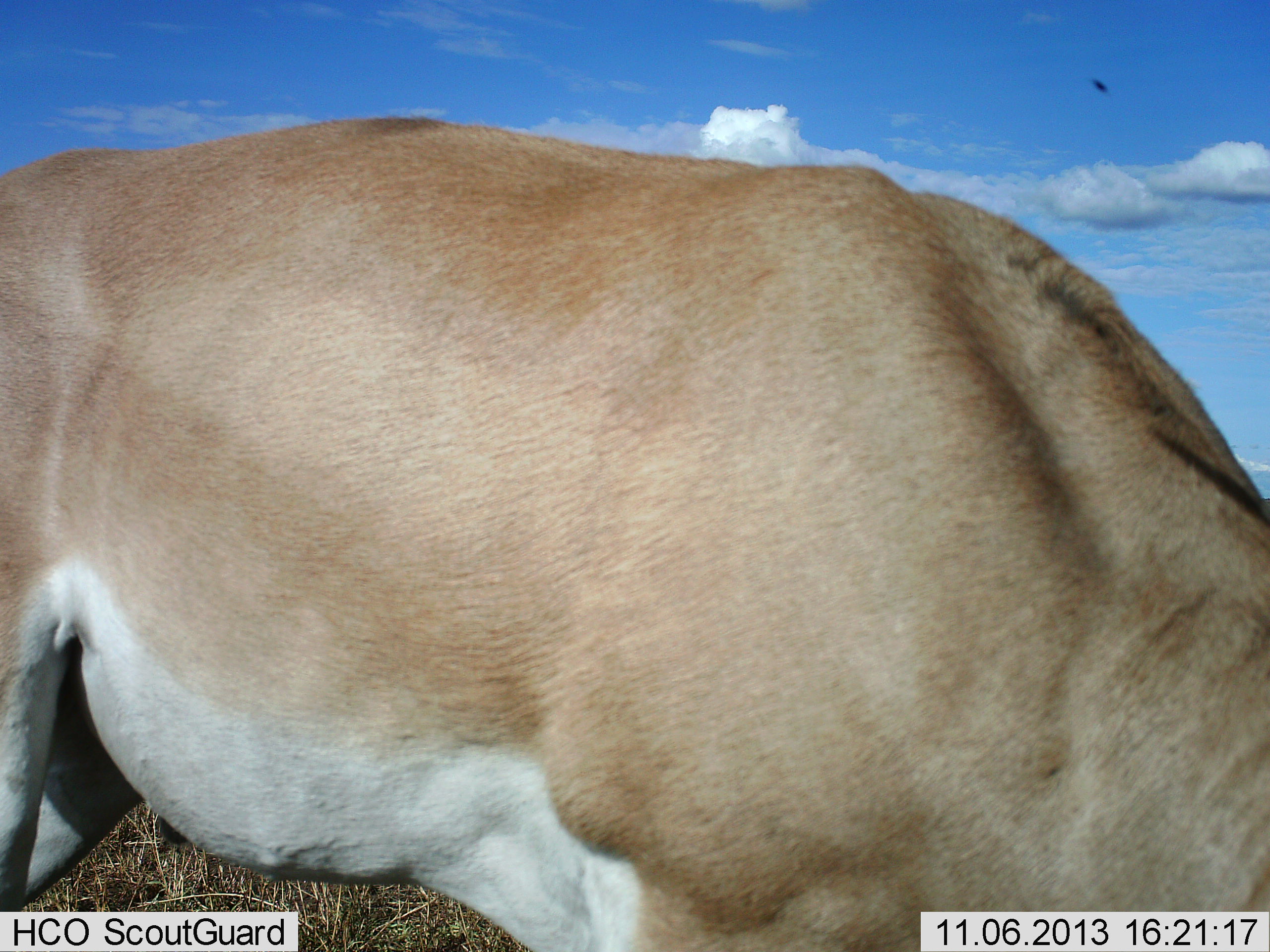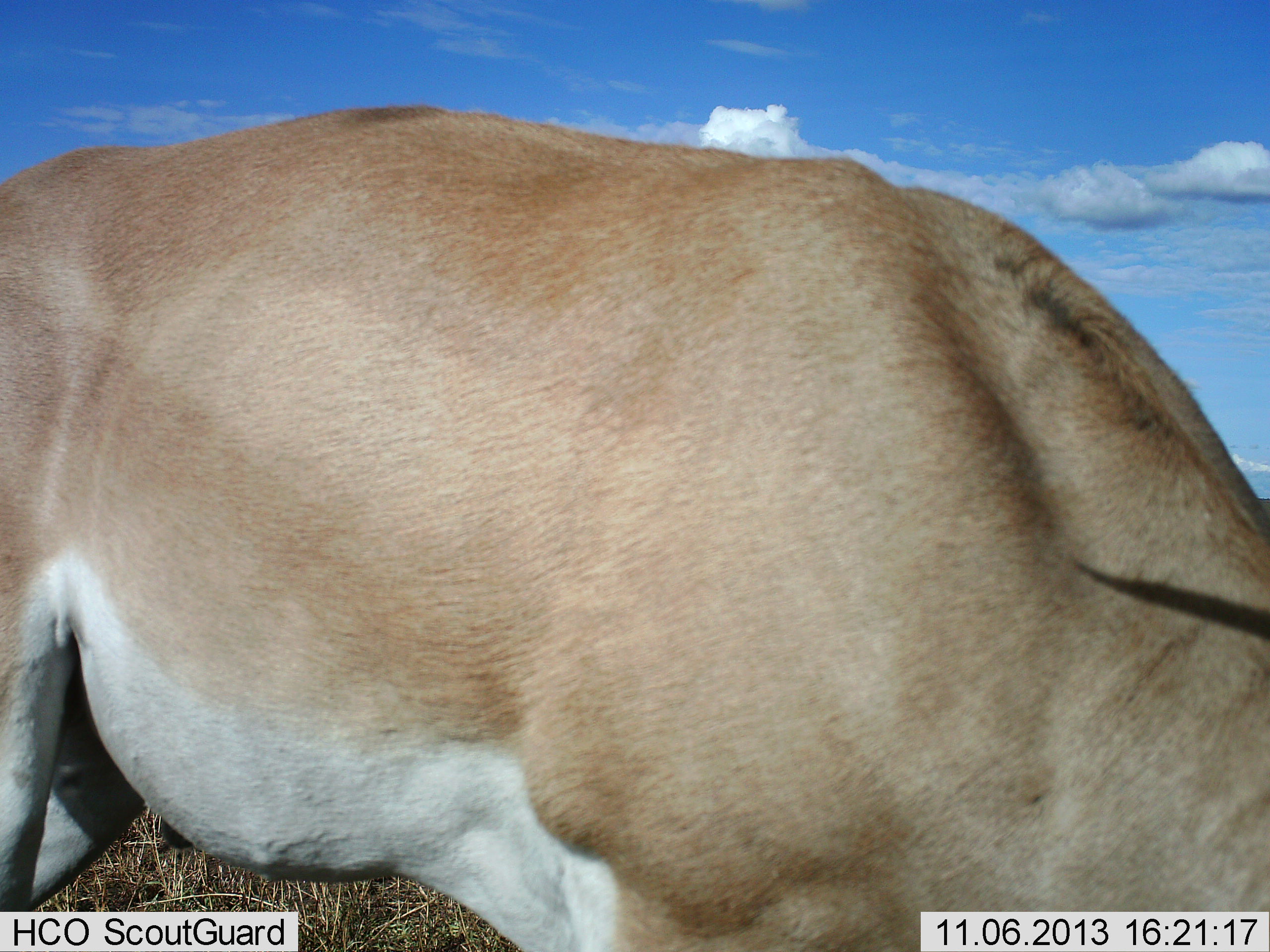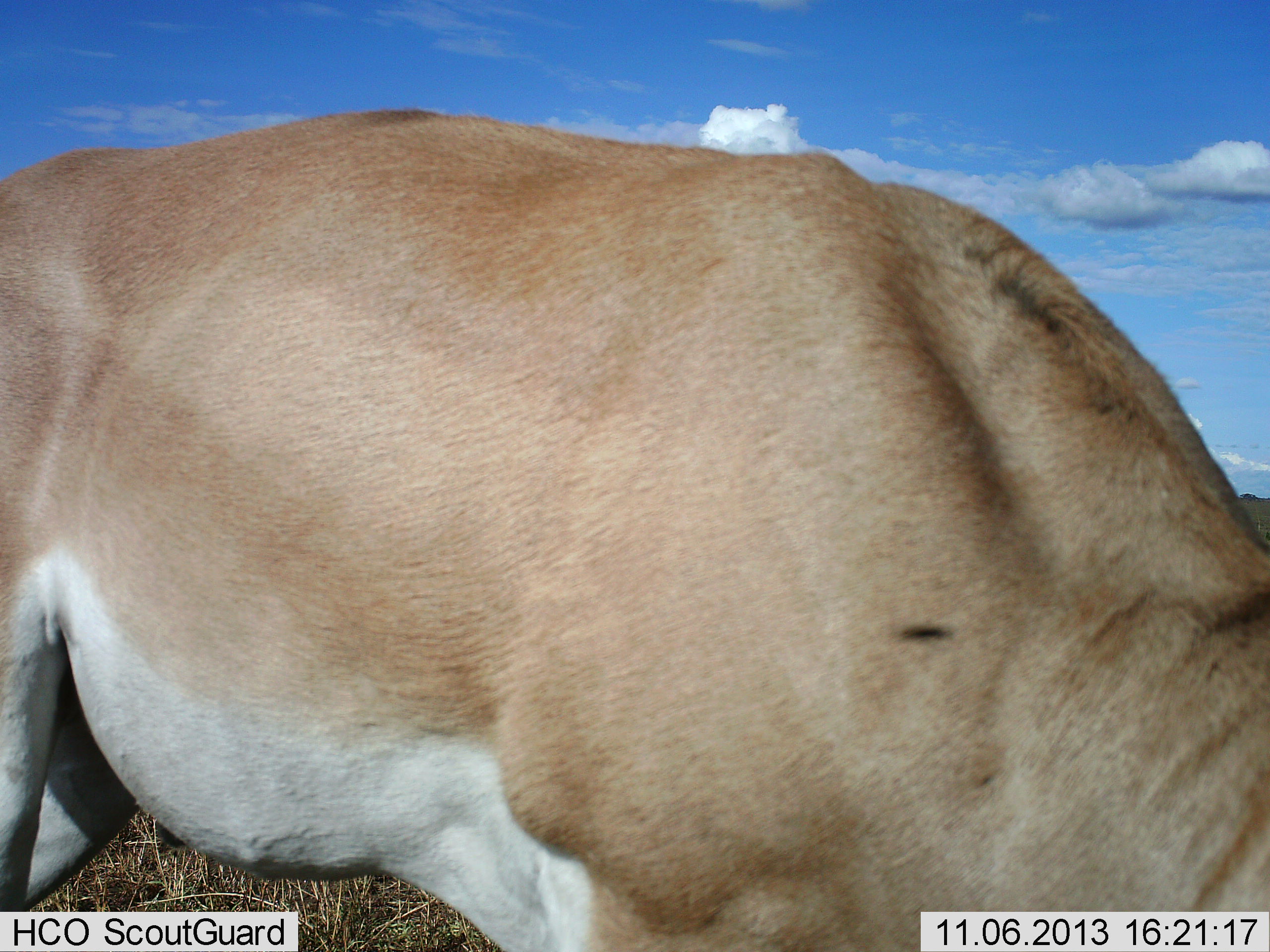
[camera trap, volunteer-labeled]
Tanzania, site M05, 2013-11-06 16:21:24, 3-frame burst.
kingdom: Animalia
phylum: Chordata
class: Mammalia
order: Artiodactyla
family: Bovidae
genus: Nanger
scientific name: Nanger granti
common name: grant's gazelle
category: gazellegrants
Gazellegrants (grant's gazelle) (Nanger granti), count 1. Behavior (volunteer vote fractions): standing 64%, resting 0%, moving 9%, interacting 0%. Young present (vote fraction): 0%. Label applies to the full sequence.